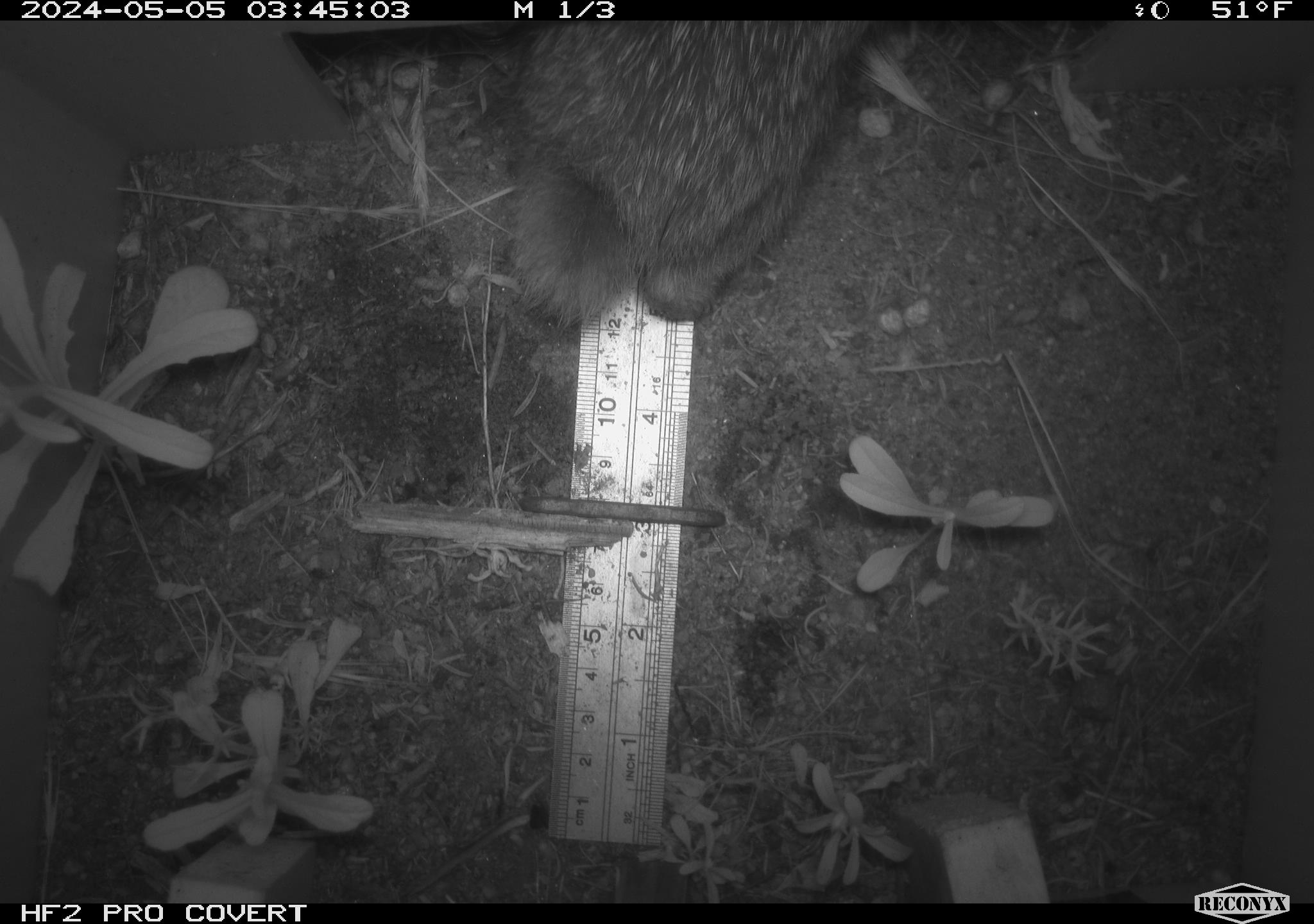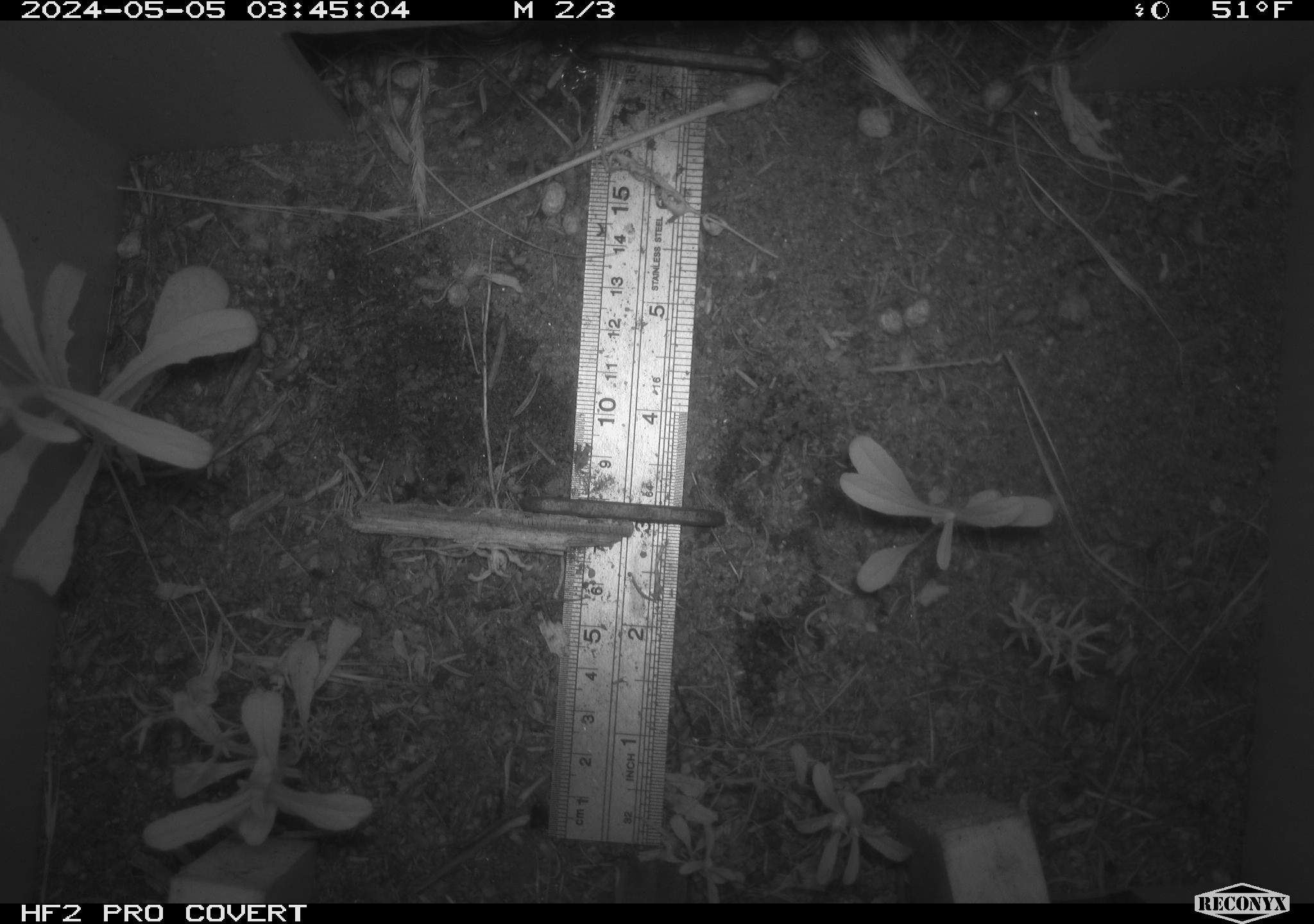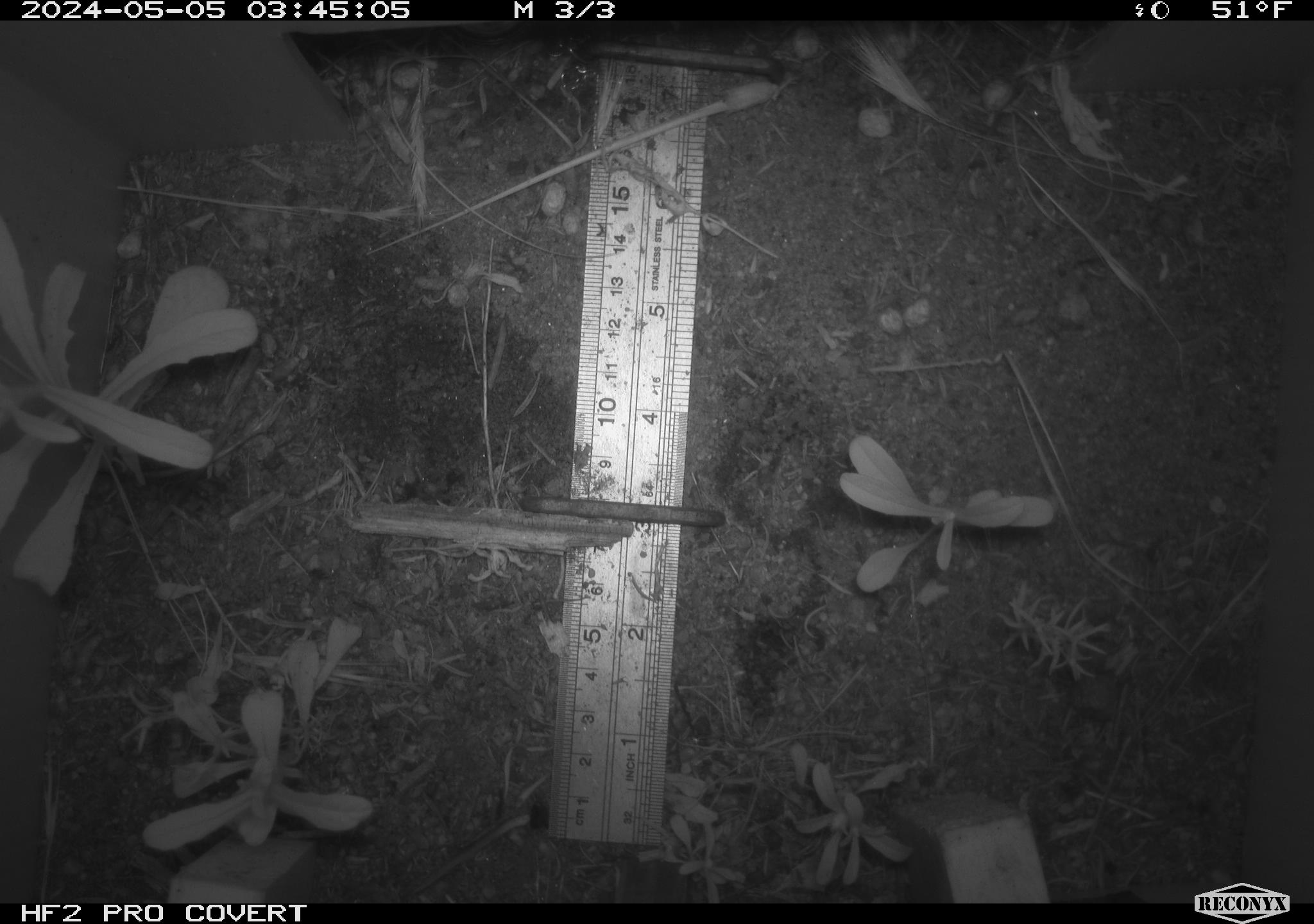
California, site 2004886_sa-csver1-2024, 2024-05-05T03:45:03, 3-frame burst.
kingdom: Animalia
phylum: Chordata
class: Mammalia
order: Lagomorpha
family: Leporidae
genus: Sylvilagus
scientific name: Sylvilagus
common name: cottontail rabbits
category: sylvilagus species